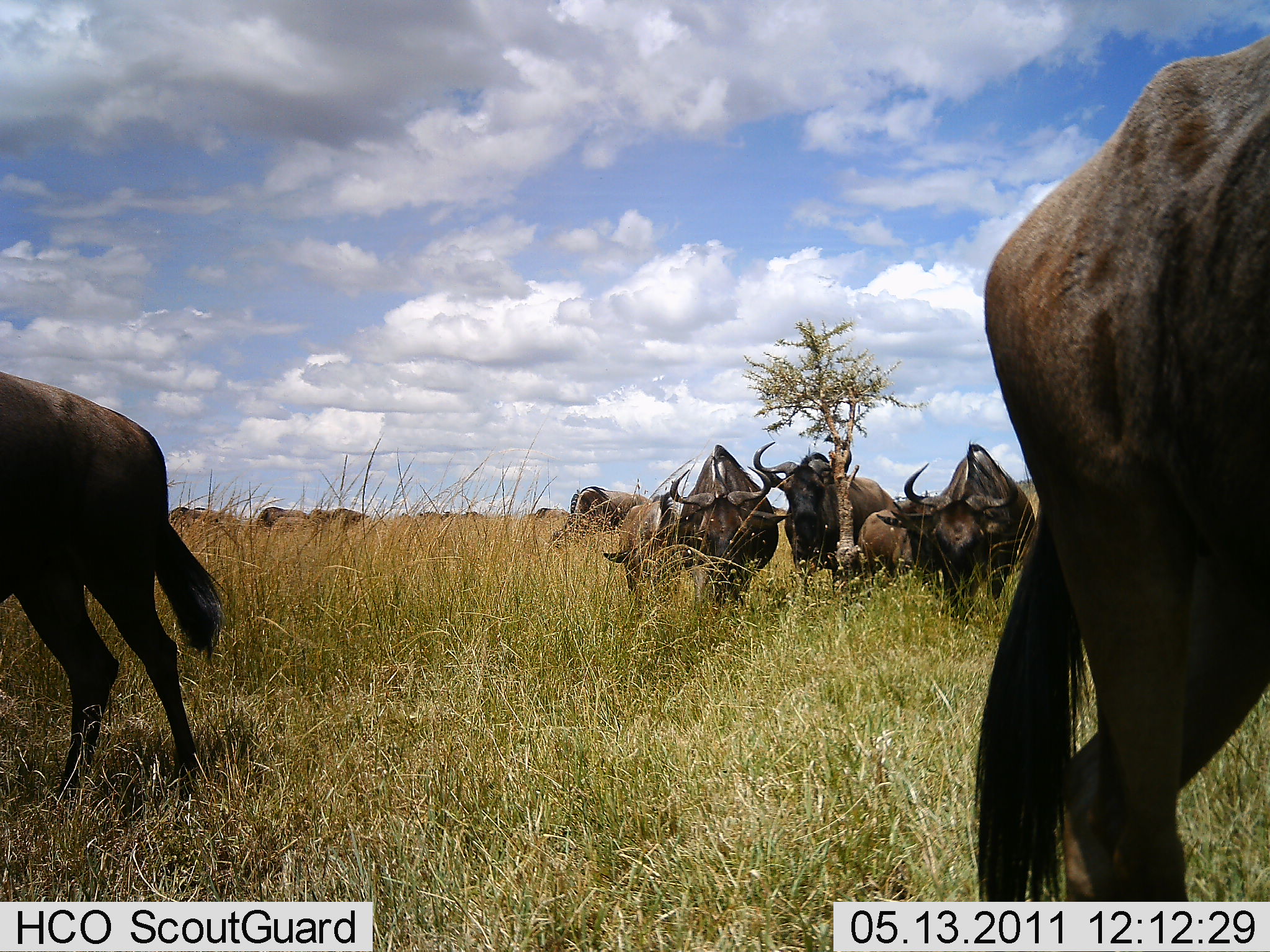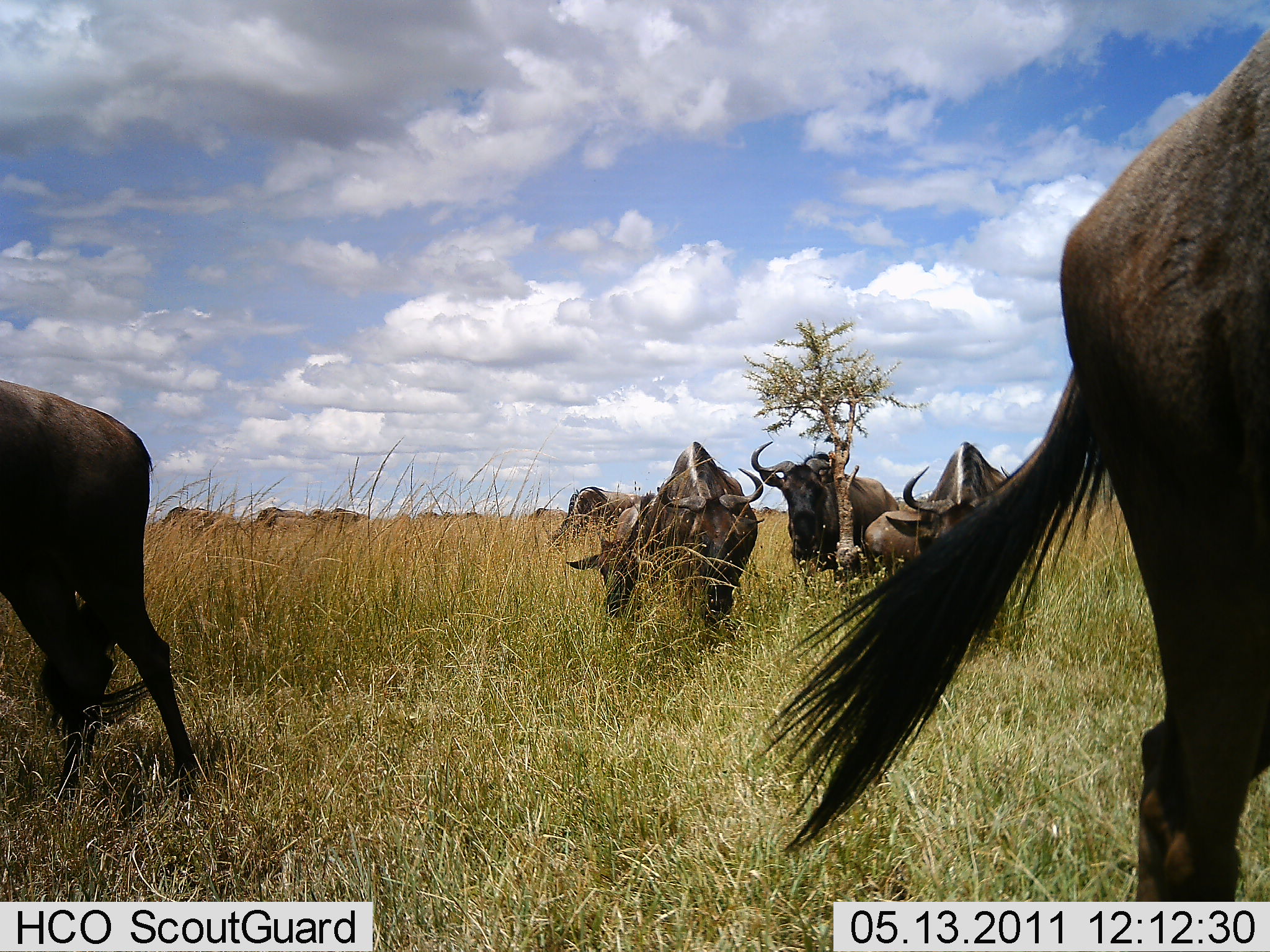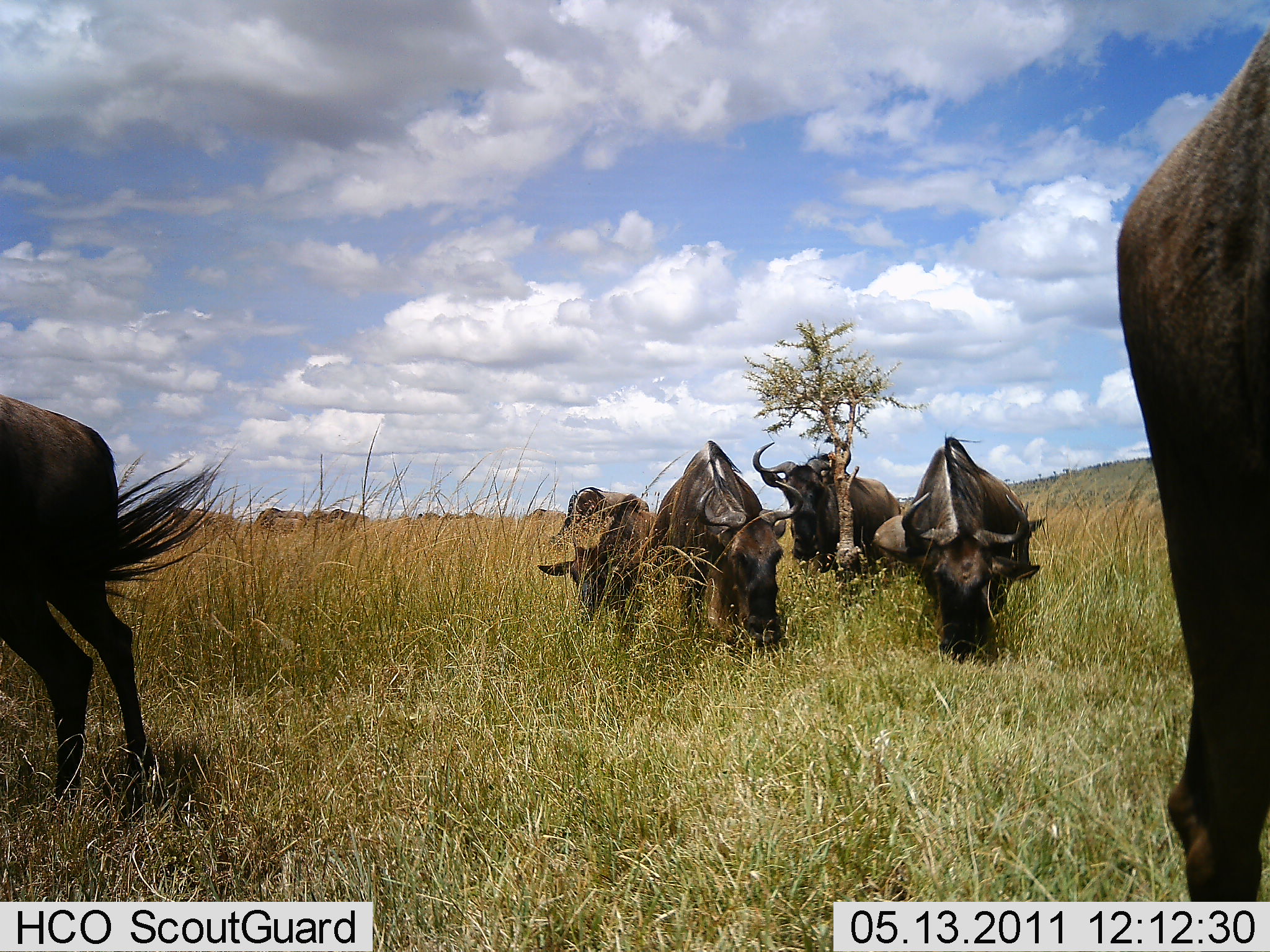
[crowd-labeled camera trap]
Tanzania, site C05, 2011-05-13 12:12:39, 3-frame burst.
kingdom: Animalia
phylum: Chordata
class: Mammalia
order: Artiodactyla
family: Bovidae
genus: Connochaetes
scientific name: Connochaetes taurinus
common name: blue wildebeest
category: wildebeest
Wildebeest (blue wildebeest) (Connochaetes taurinus), count 11-50. Behavior (volunteer vote fractions): standing 33%, resting 0%, moving 83%, interacting 0%. Young present (vote fraction): 8%. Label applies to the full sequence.